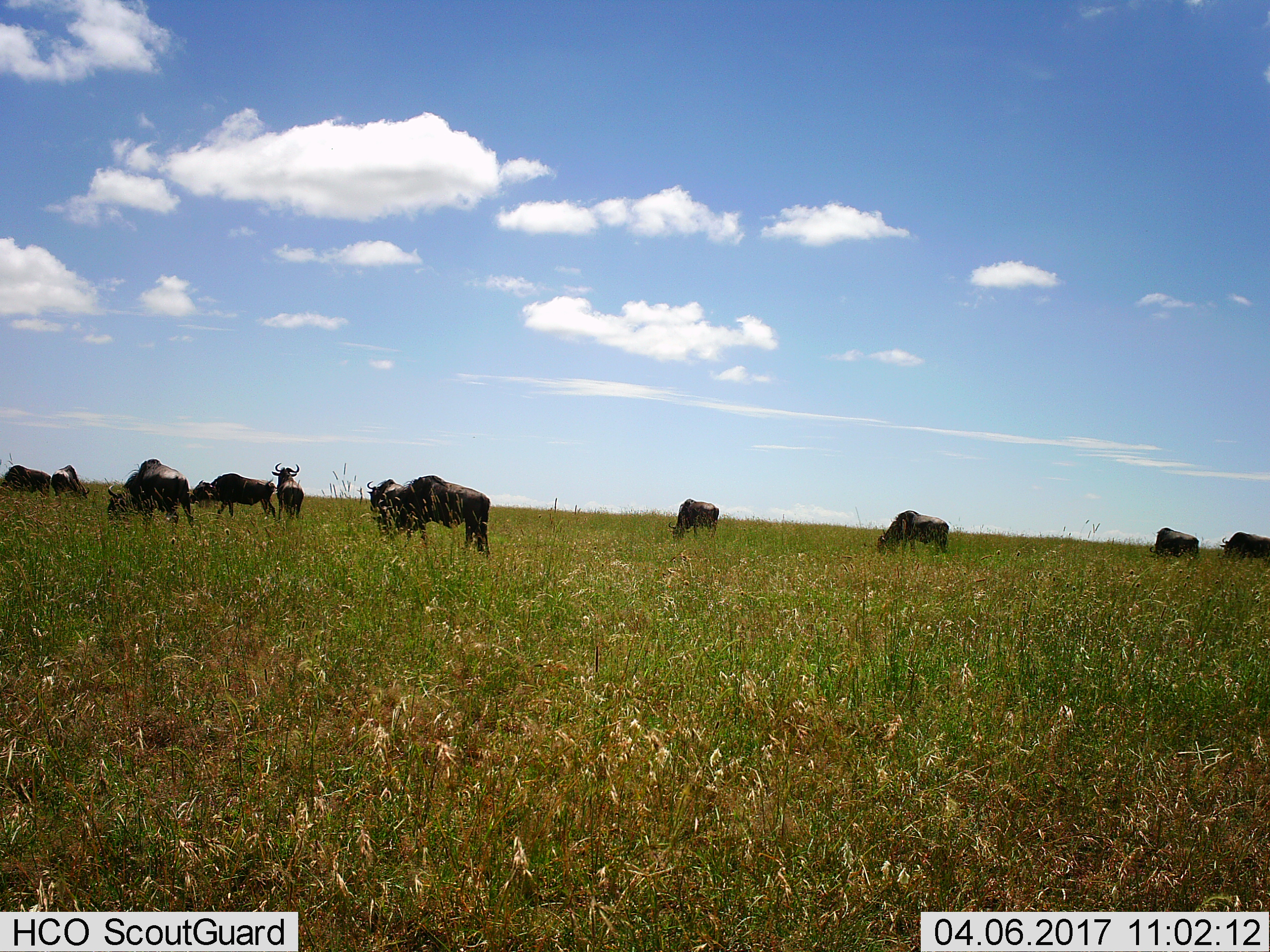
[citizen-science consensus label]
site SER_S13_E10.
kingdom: Animalia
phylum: Chordata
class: Mammalia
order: Artiodactyla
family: Bovidae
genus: Connochaetes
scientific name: Connochaetes taurinus taurinus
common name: blue wildebeest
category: wildebeestblue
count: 11-50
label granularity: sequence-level